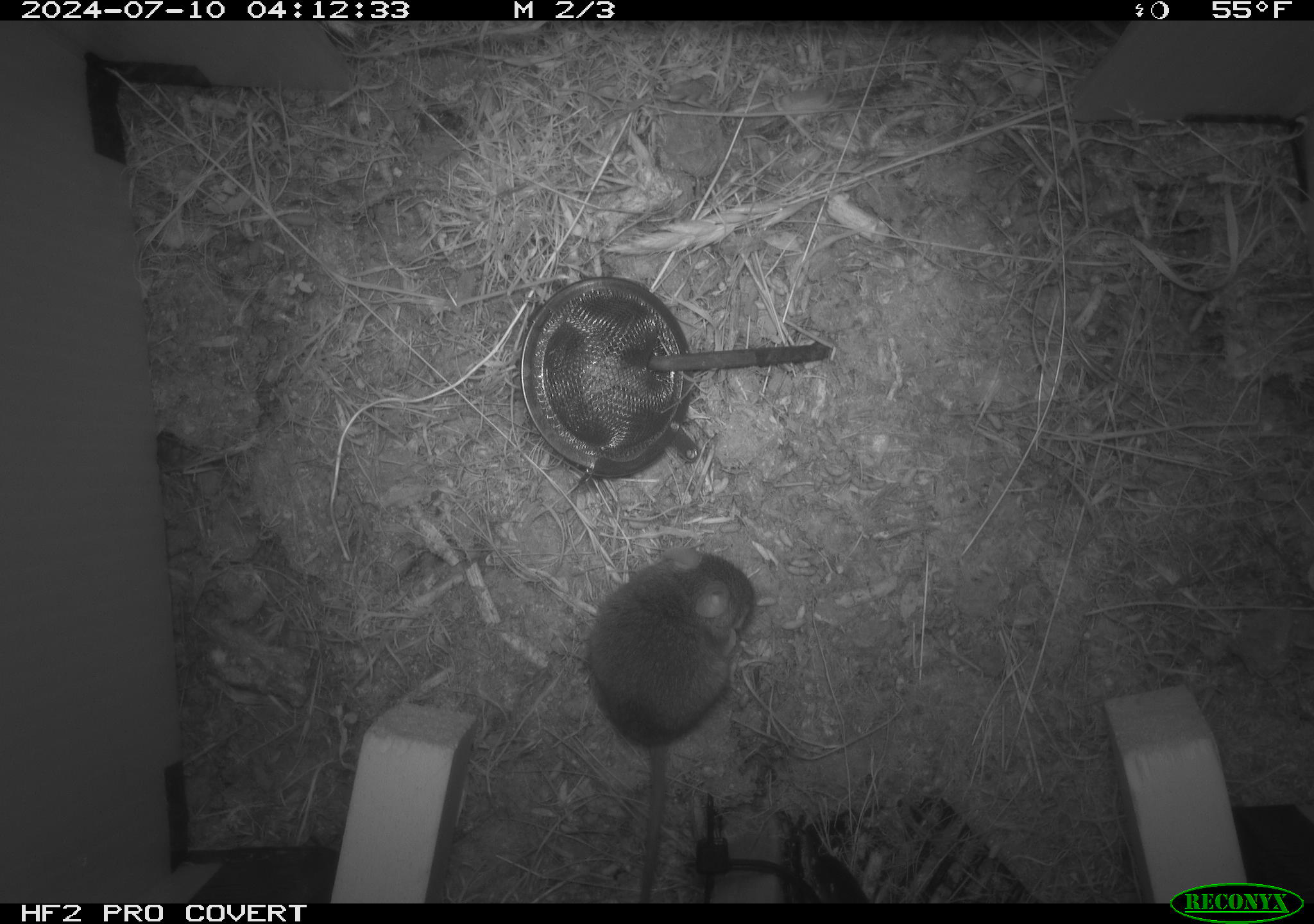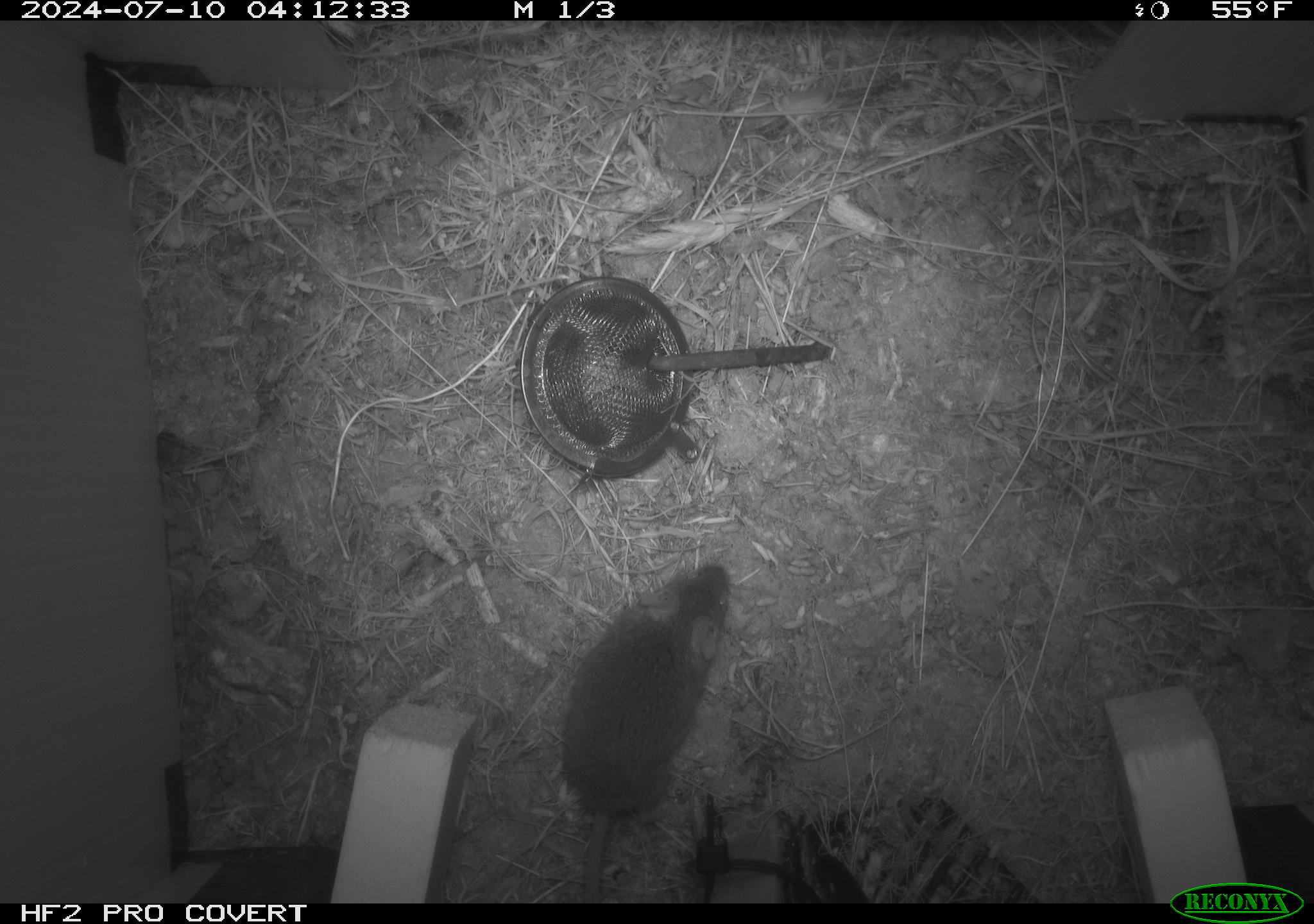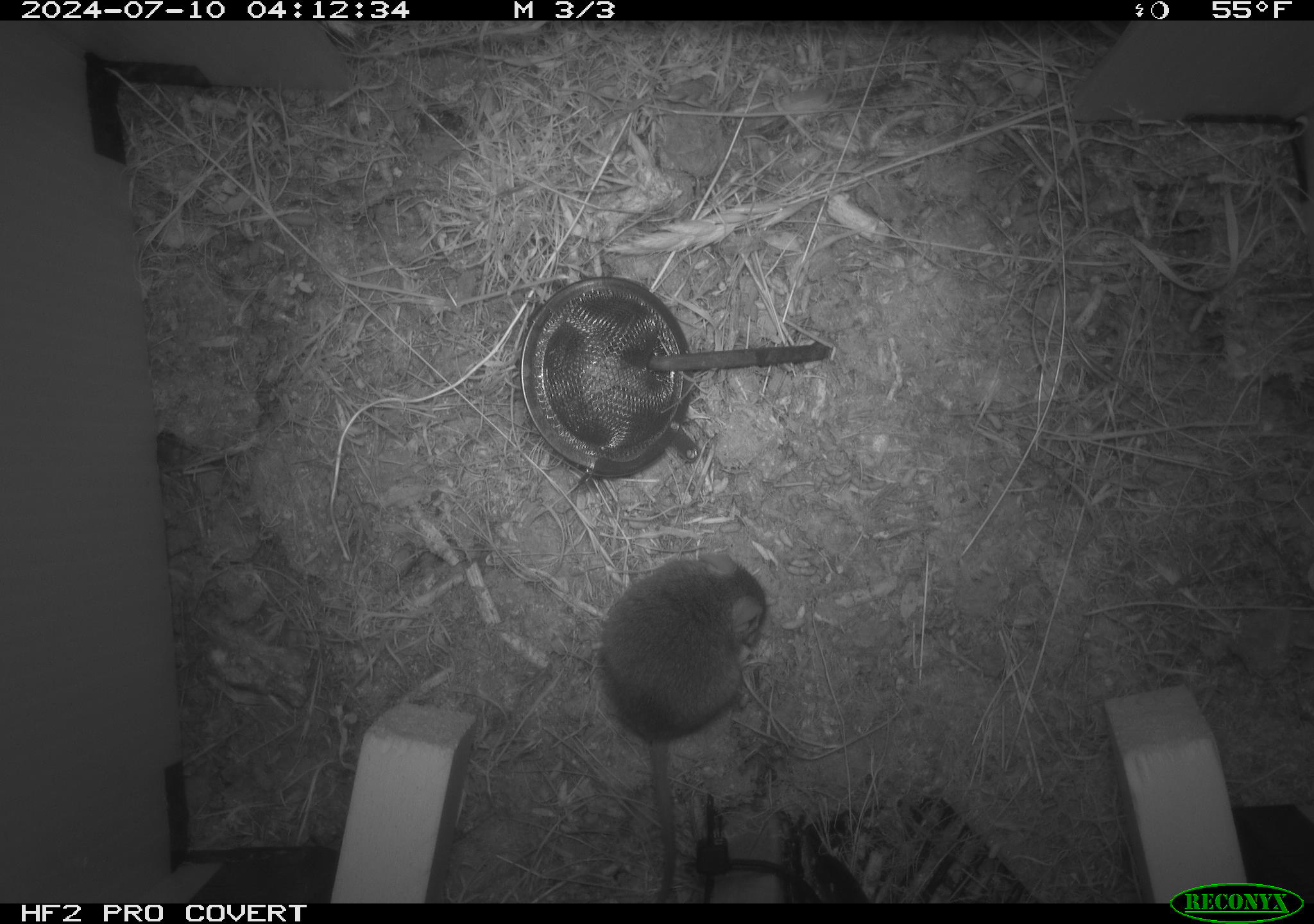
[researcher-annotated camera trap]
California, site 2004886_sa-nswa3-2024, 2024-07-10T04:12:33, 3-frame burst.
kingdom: Animalia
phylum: Chordata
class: Mammalia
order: Rodentia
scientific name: Rodentia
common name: rodent